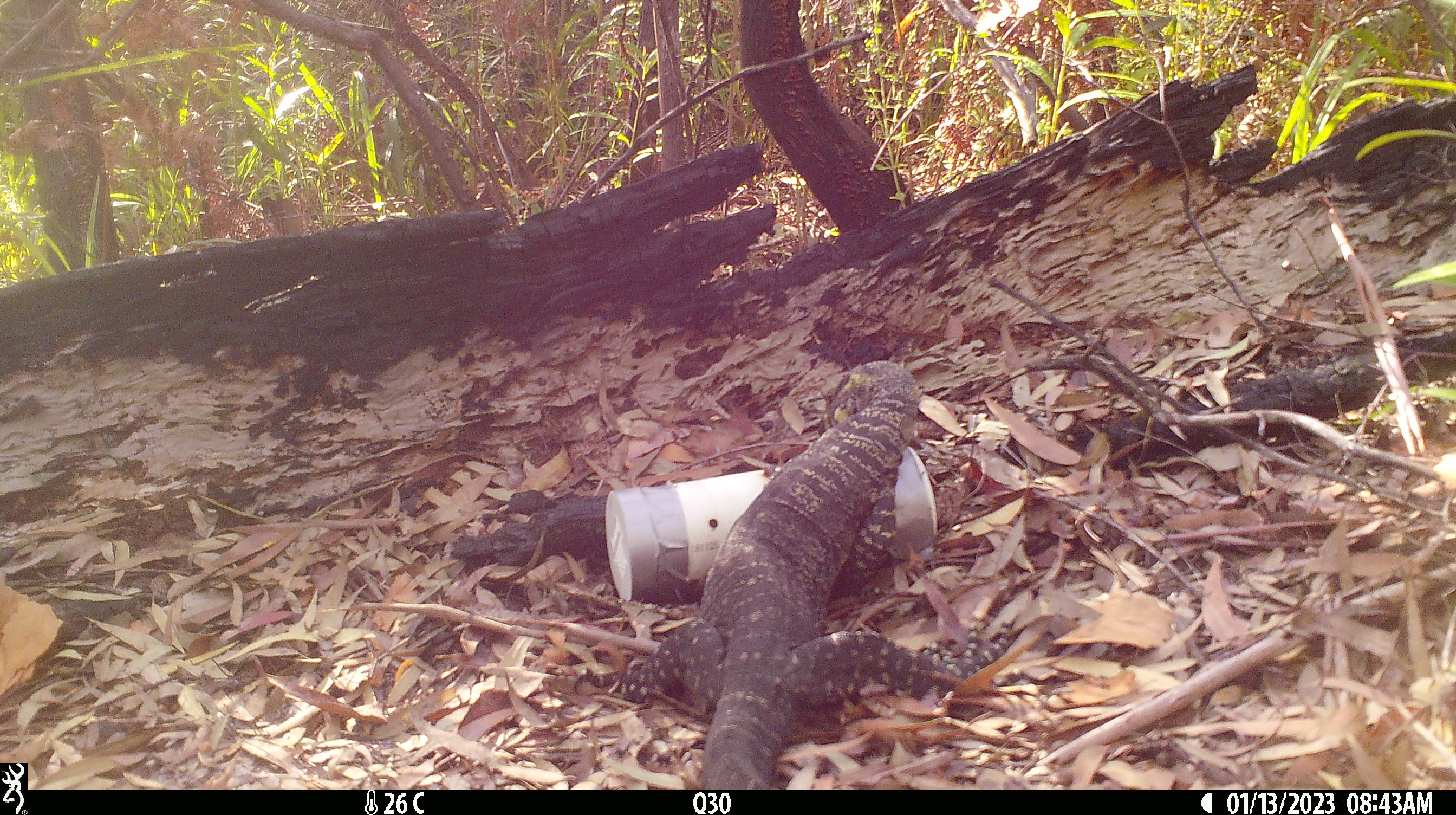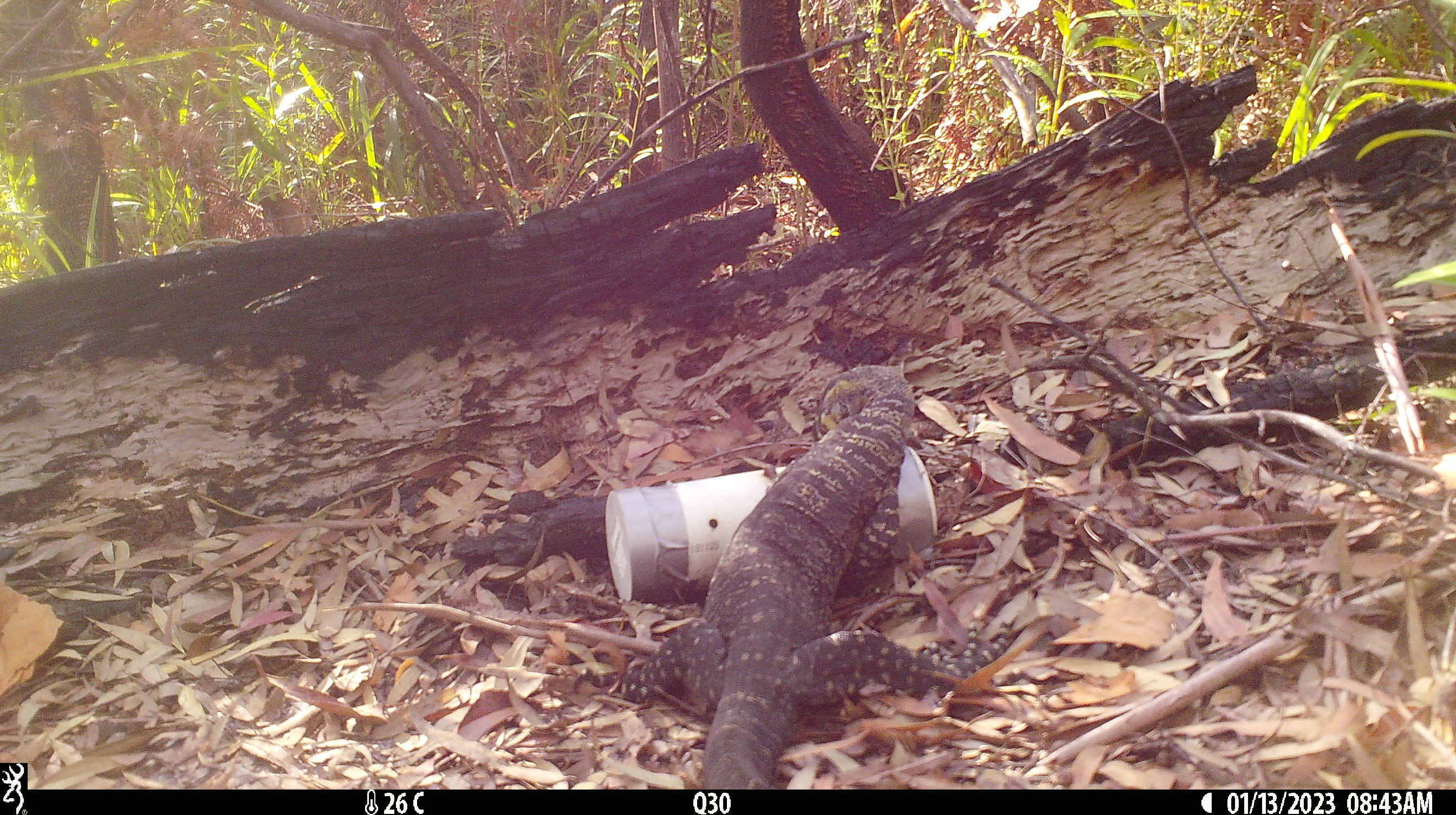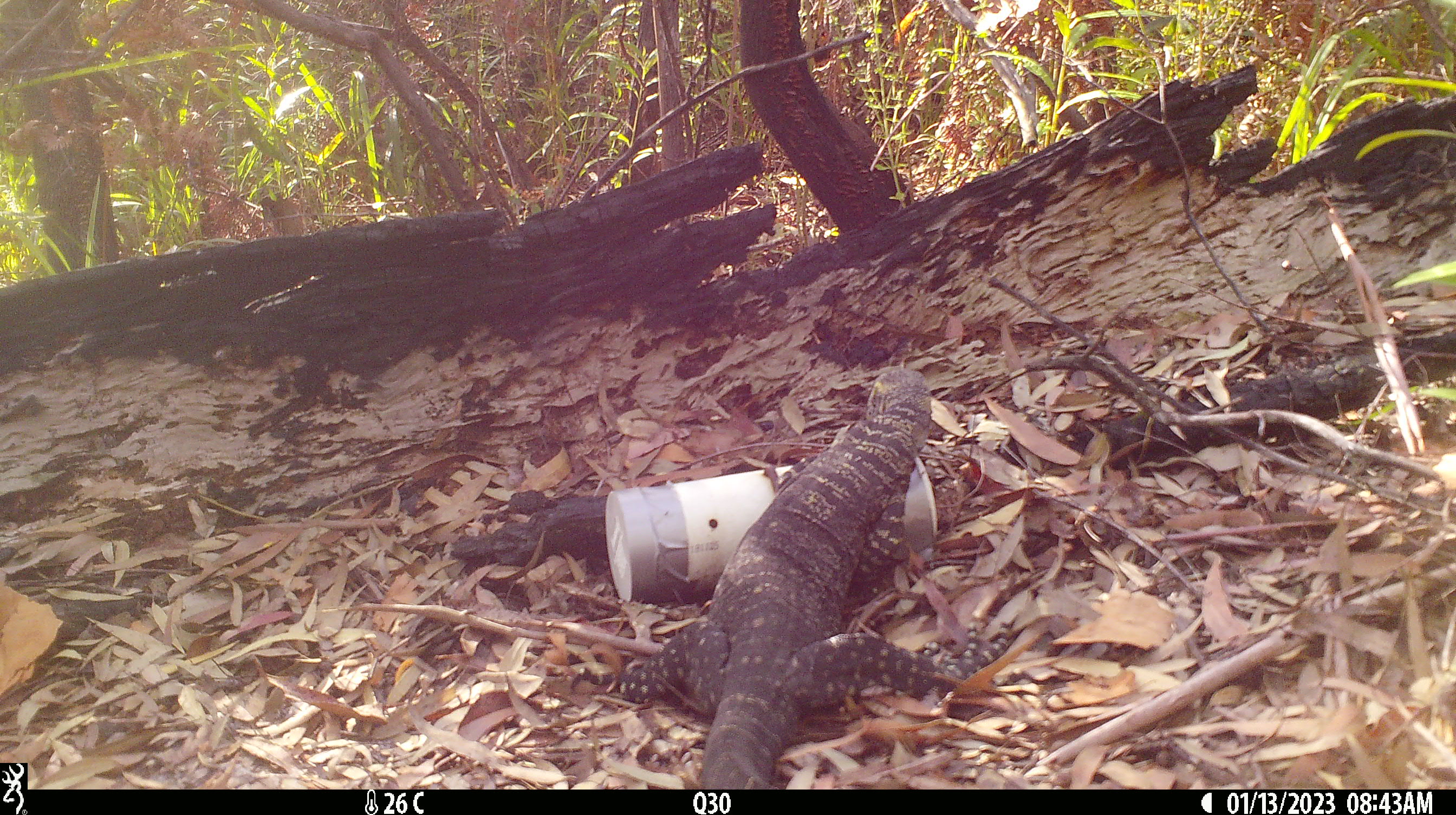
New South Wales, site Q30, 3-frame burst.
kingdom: Animalia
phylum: Chordata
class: Reptilia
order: Squamata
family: Varanidae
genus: Varanus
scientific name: Varanus varius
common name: lace monitor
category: goanna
Goanna (lace monitor) (Varanus varius).